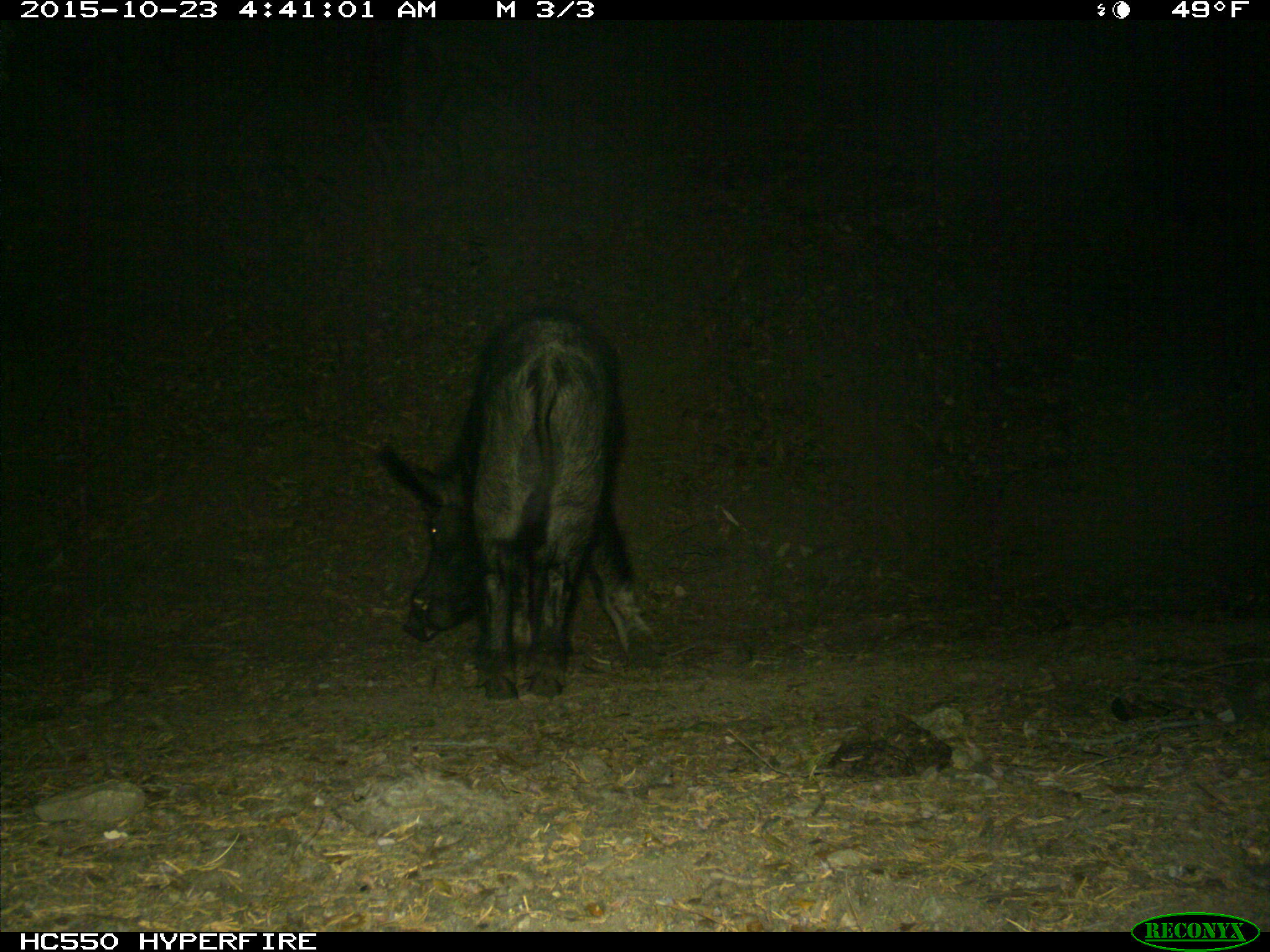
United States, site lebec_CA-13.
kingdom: Animalia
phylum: Chordata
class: Mammalia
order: Artiodactyla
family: Suidae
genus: Sus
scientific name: Sus scrofa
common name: wild boar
Sus scrofa (wild boar).